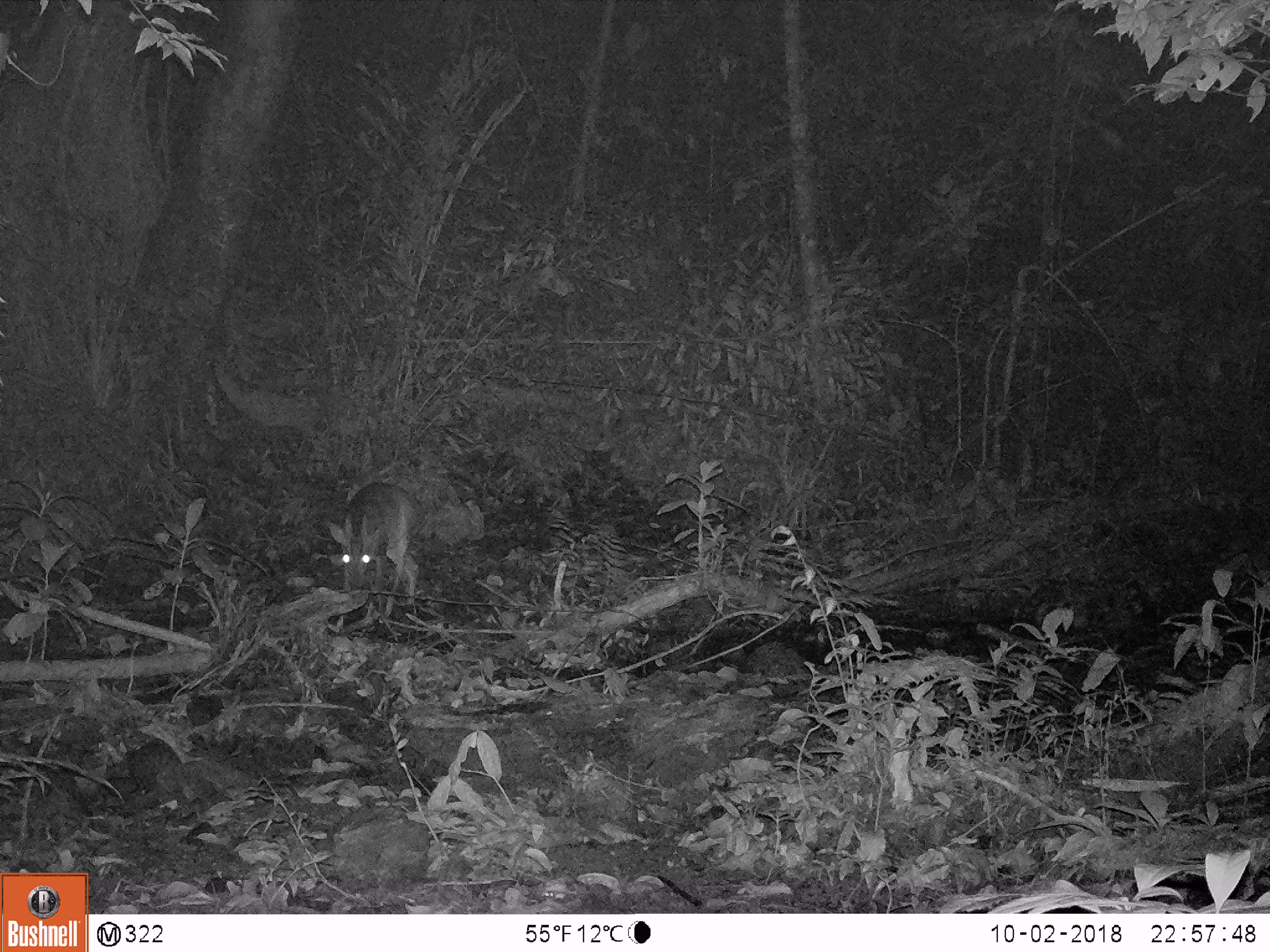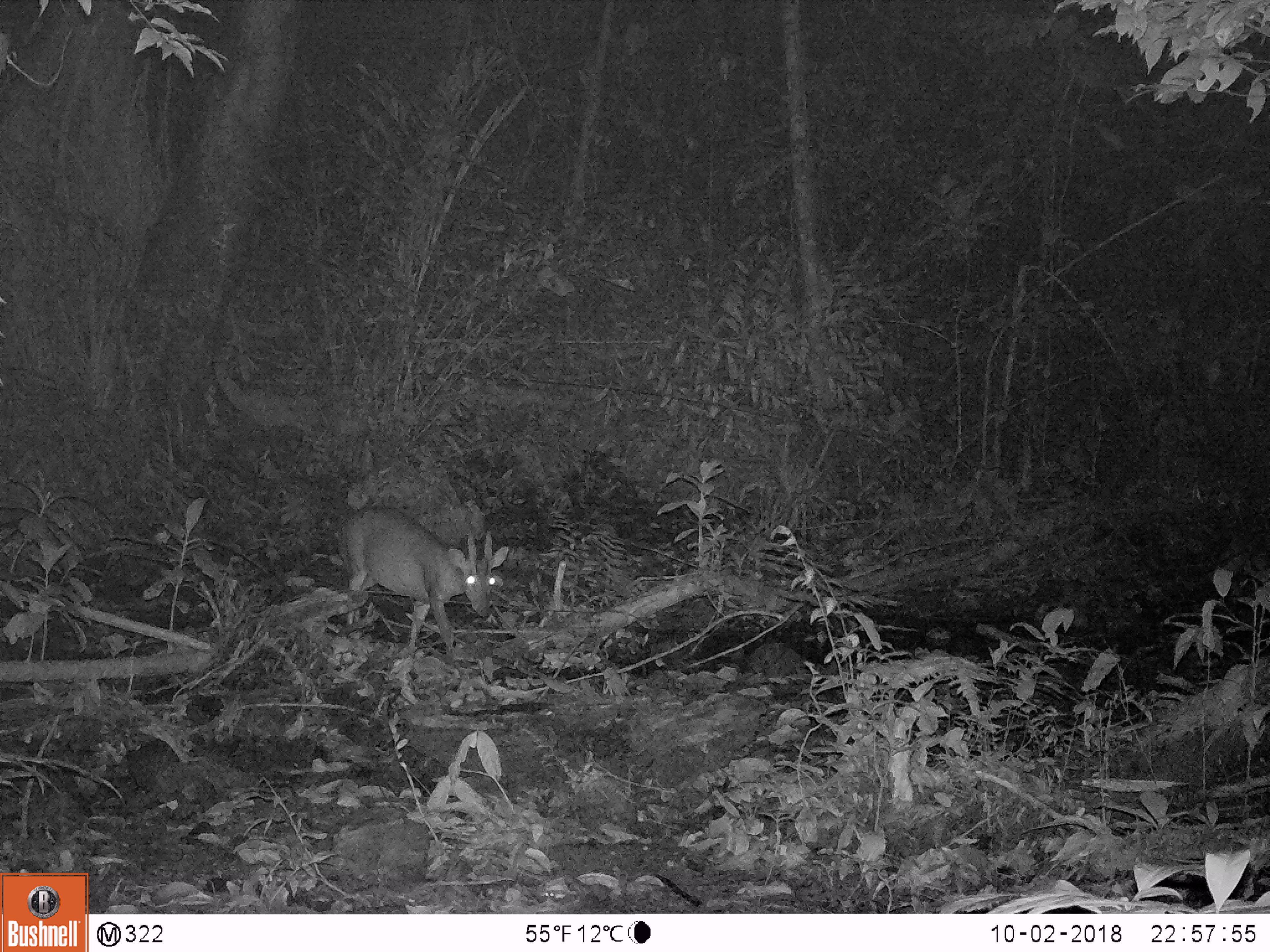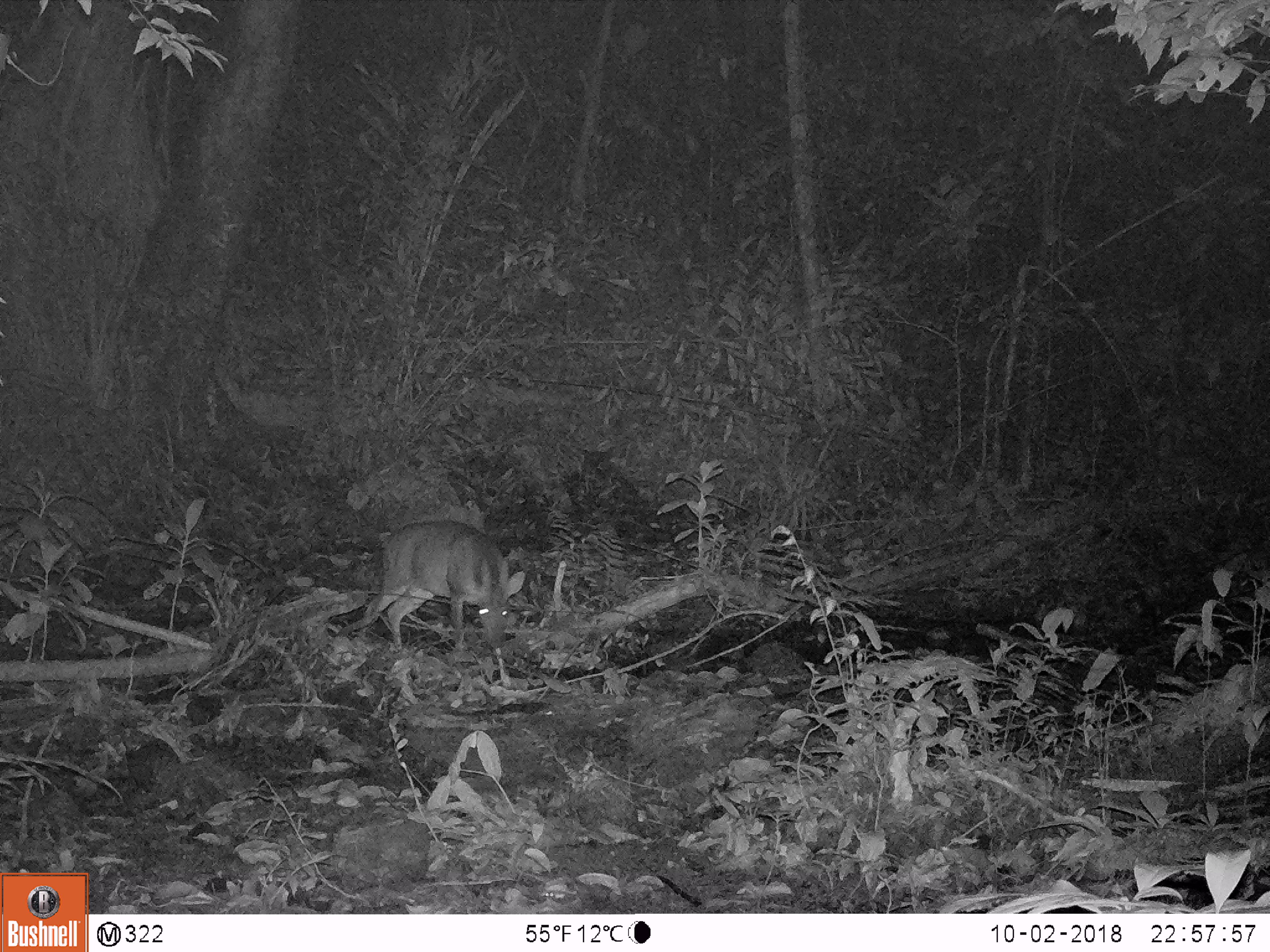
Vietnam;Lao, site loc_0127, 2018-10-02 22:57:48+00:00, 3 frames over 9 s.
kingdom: Animalia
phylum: Chordata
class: Mammalia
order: Artiodactyla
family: Cervidae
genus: Muntiacus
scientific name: Muntiacus vuquangensis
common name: large-antlered muntjac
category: large antlered muntjac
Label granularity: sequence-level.